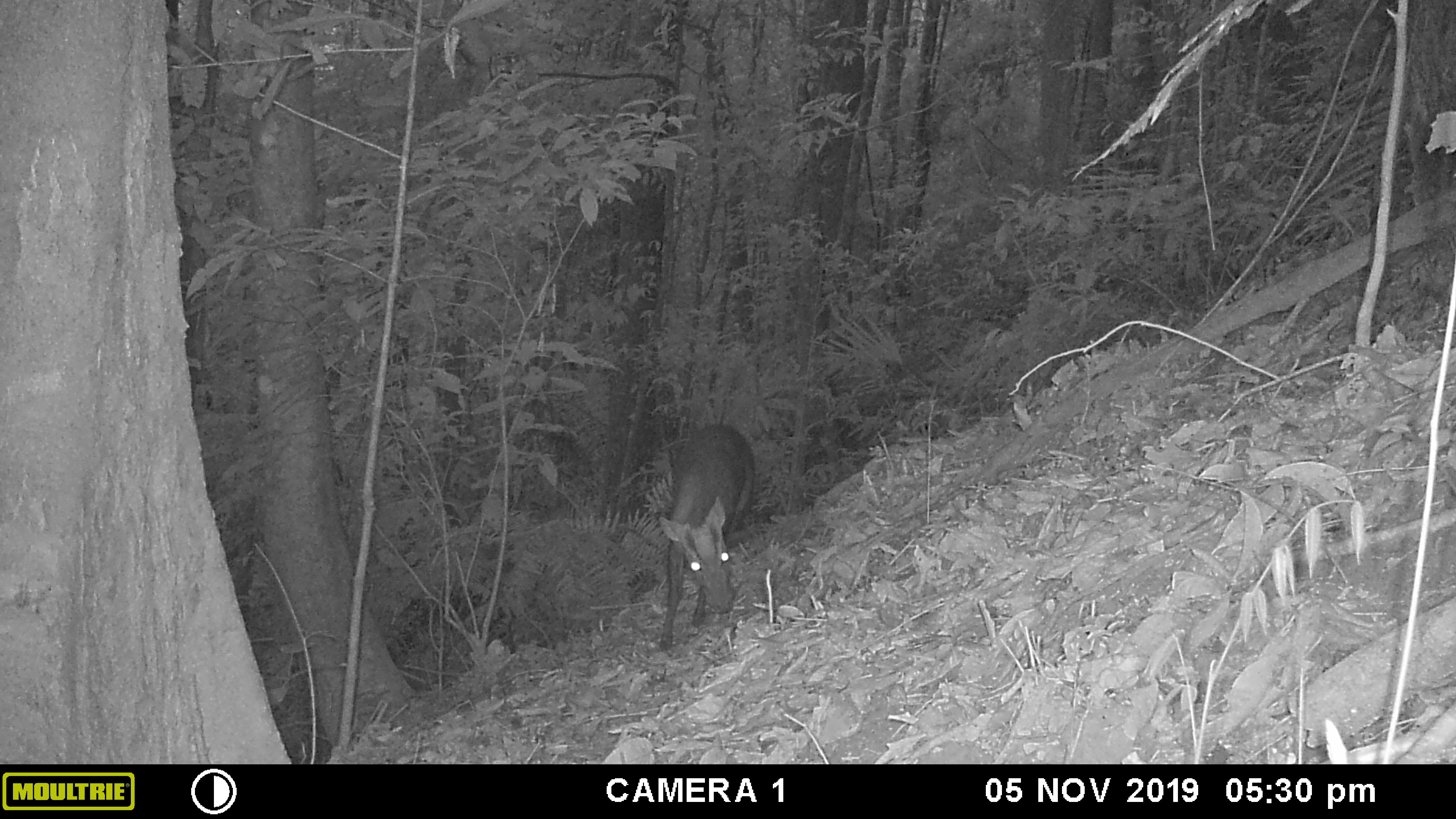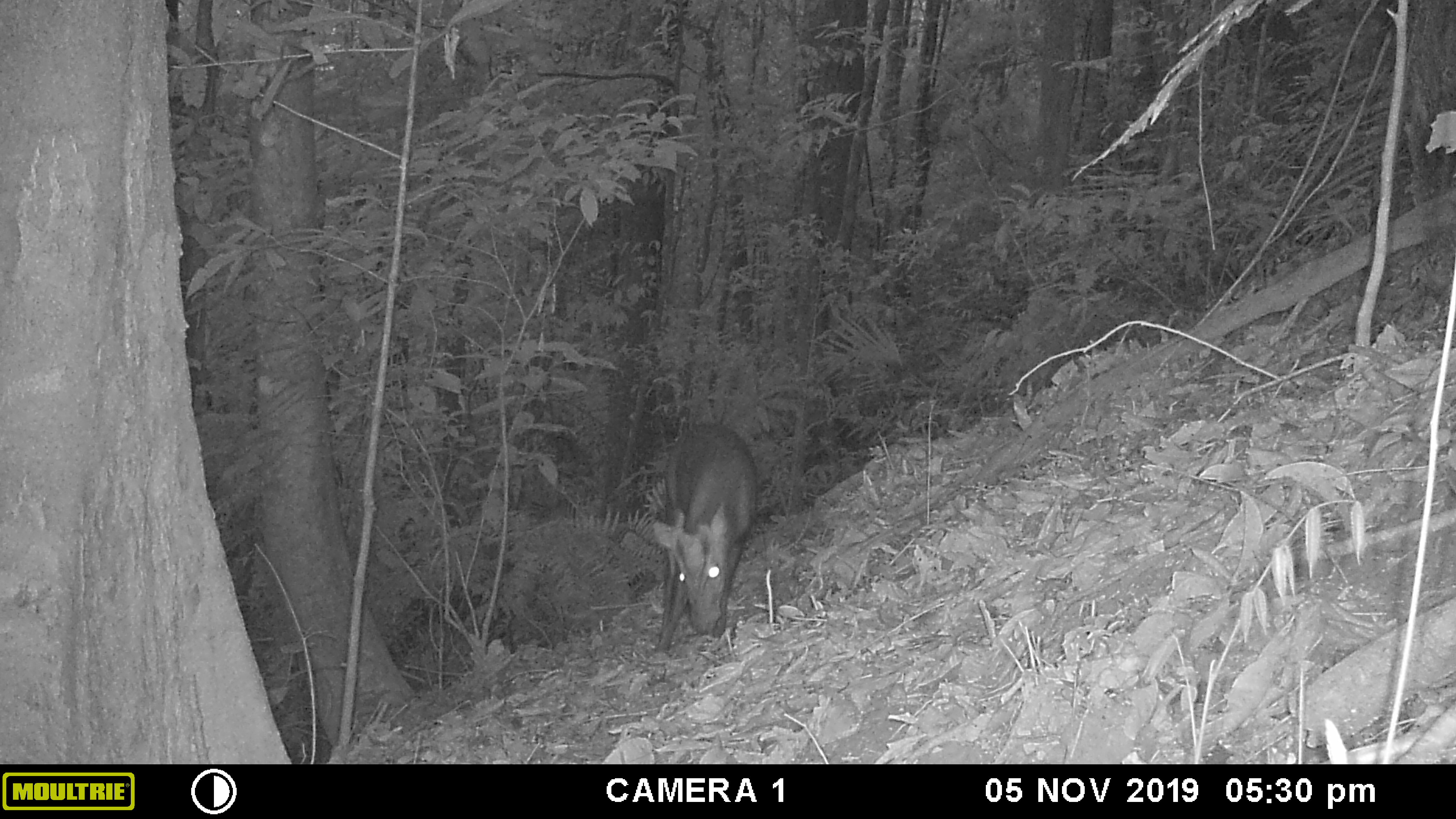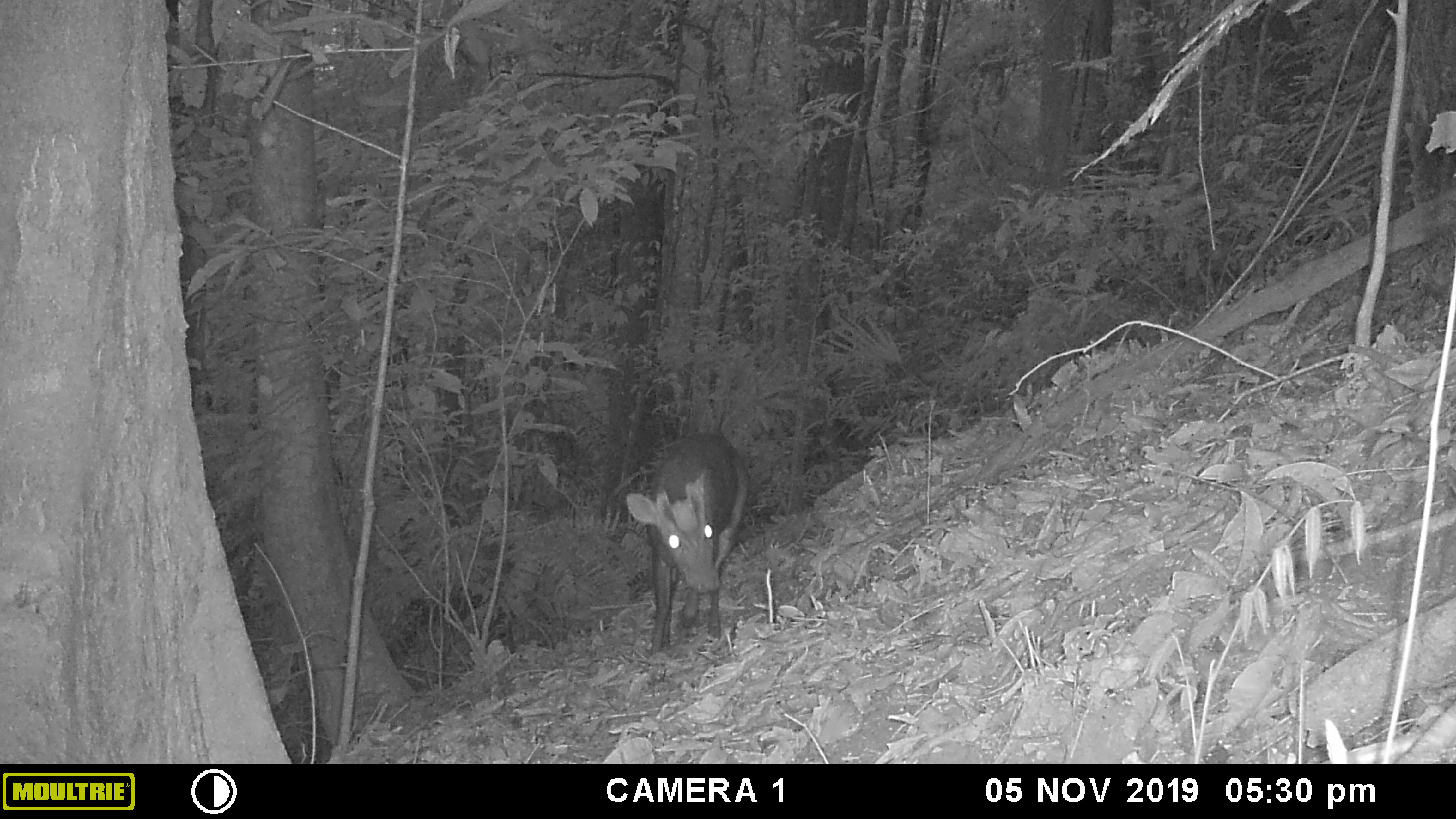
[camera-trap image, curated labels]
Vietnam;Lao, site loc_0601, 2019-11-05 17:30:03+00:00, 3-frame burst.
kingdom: Animalia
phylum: Chordata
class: Mammalia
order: Artiodactyla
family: Cervidae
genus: Muntiacus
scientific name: Muntiacus rooseveltorum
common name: roosevelt's muntjac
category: roosevelts muntjac group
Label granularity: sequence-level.